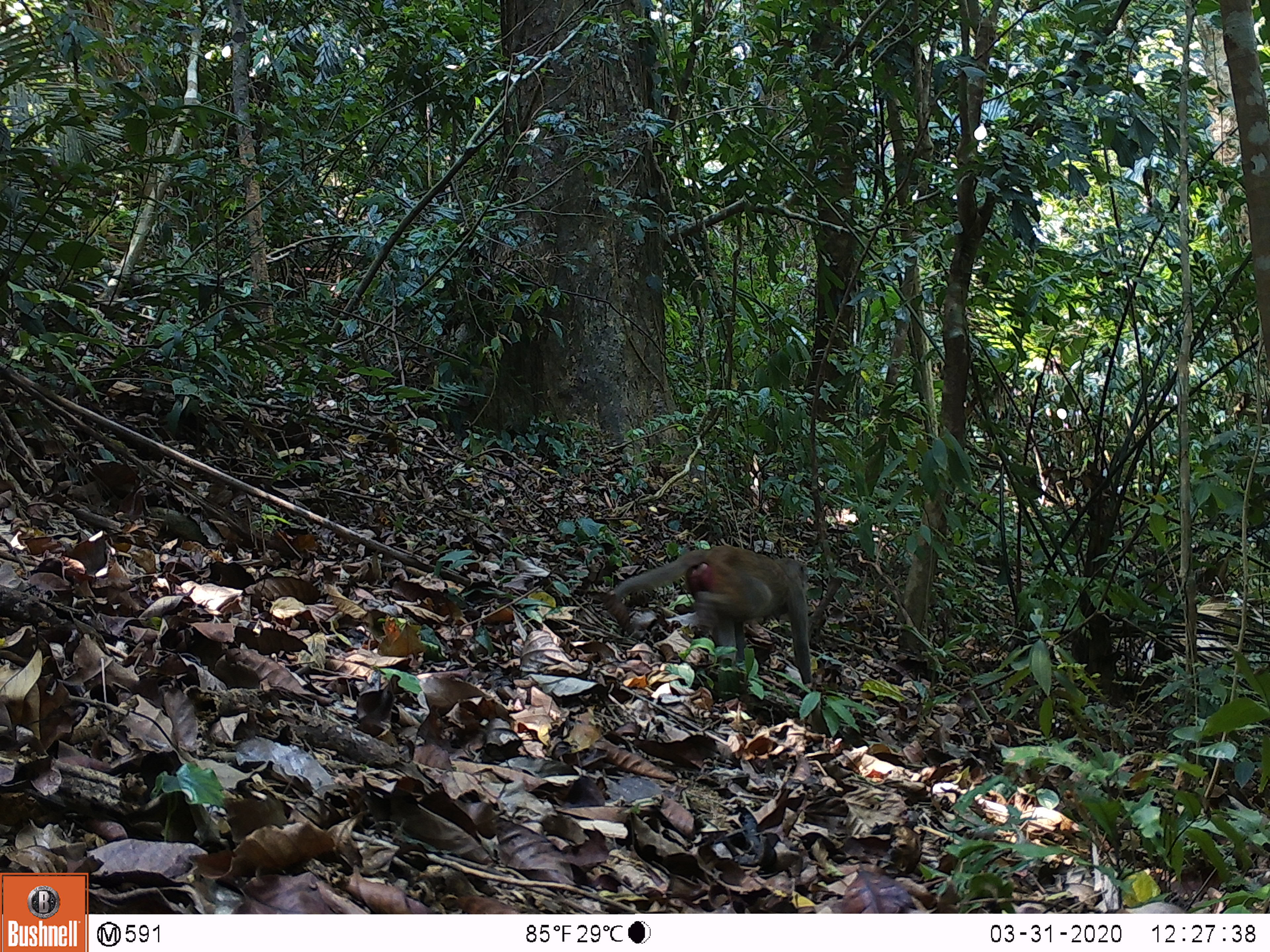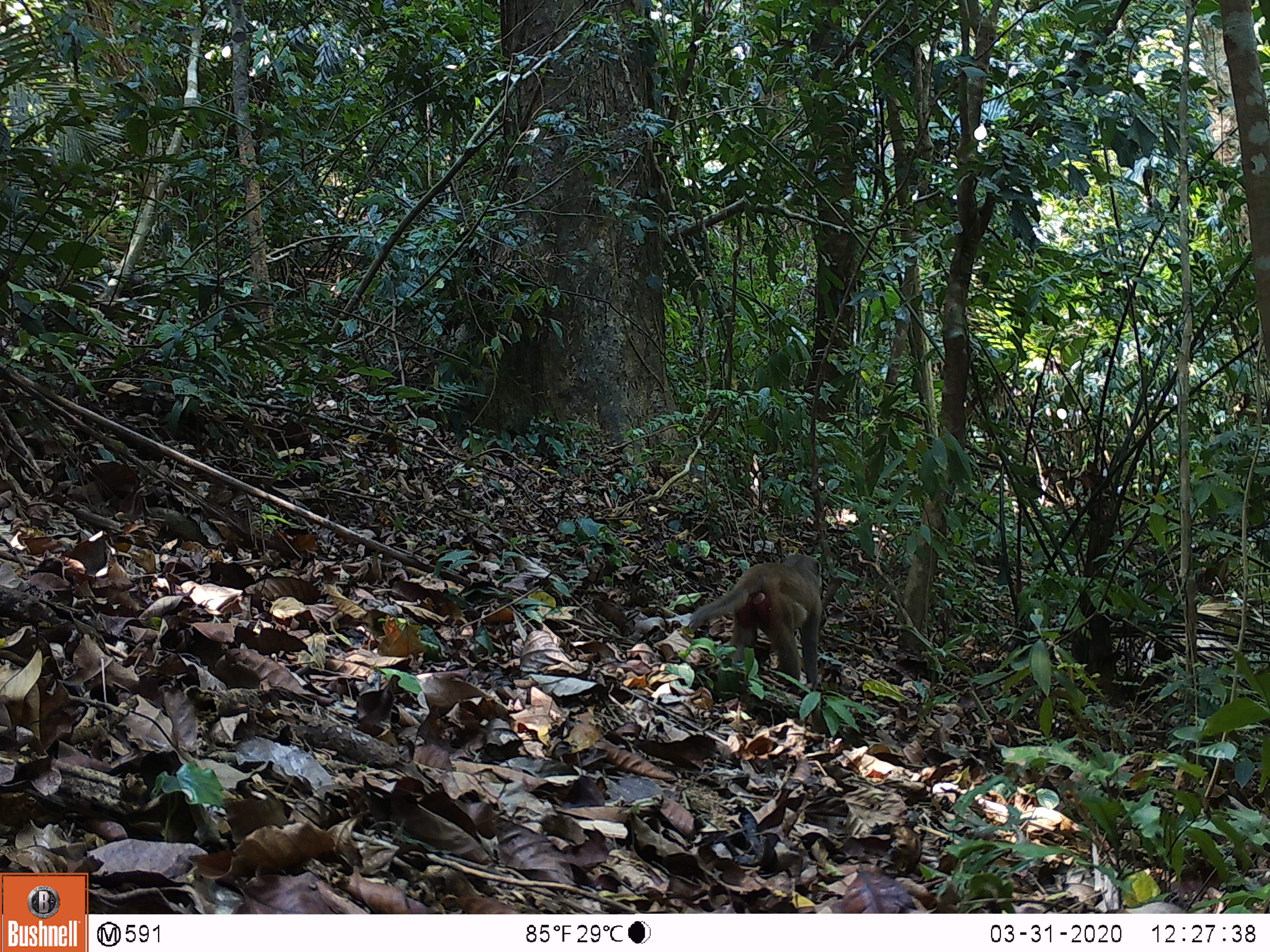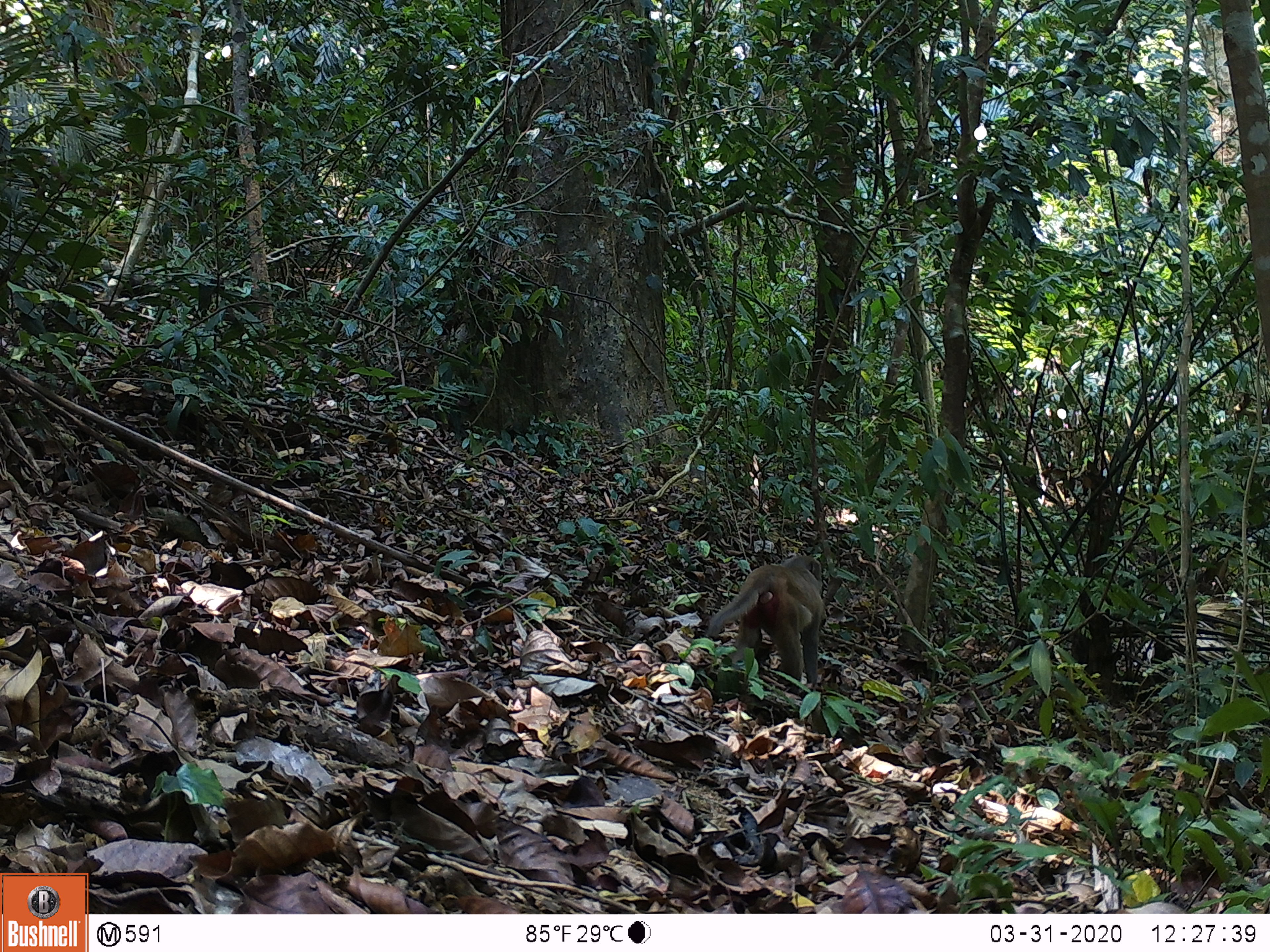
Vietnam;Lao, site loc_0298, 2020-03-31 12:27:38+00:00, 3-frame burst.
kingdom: Animalia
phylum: Chordata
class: Mammalia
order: Primates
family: Cercopithecidae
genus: Macaca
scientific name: Macaca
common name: macaques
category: assam or rhesus macaque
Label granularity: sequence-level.